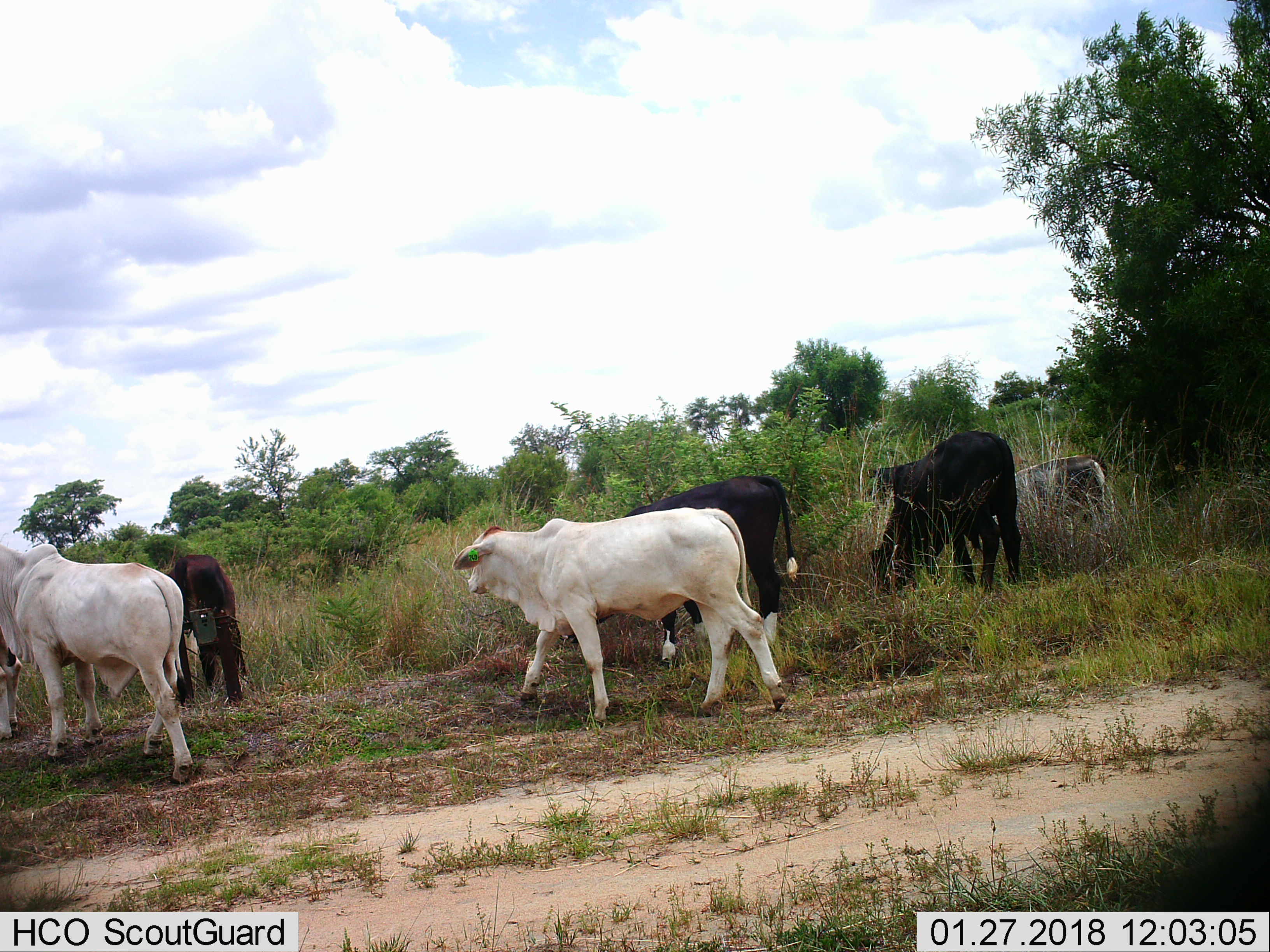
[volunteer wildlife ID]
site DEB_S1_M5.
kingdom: Animalia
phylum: Chordata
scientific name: Vertebrata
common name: domestic animal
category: domesticanimal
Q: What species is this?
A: Domesticanimal (domestic animal) (Vertebrata).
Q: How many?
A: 7.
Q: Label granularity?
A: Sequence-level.